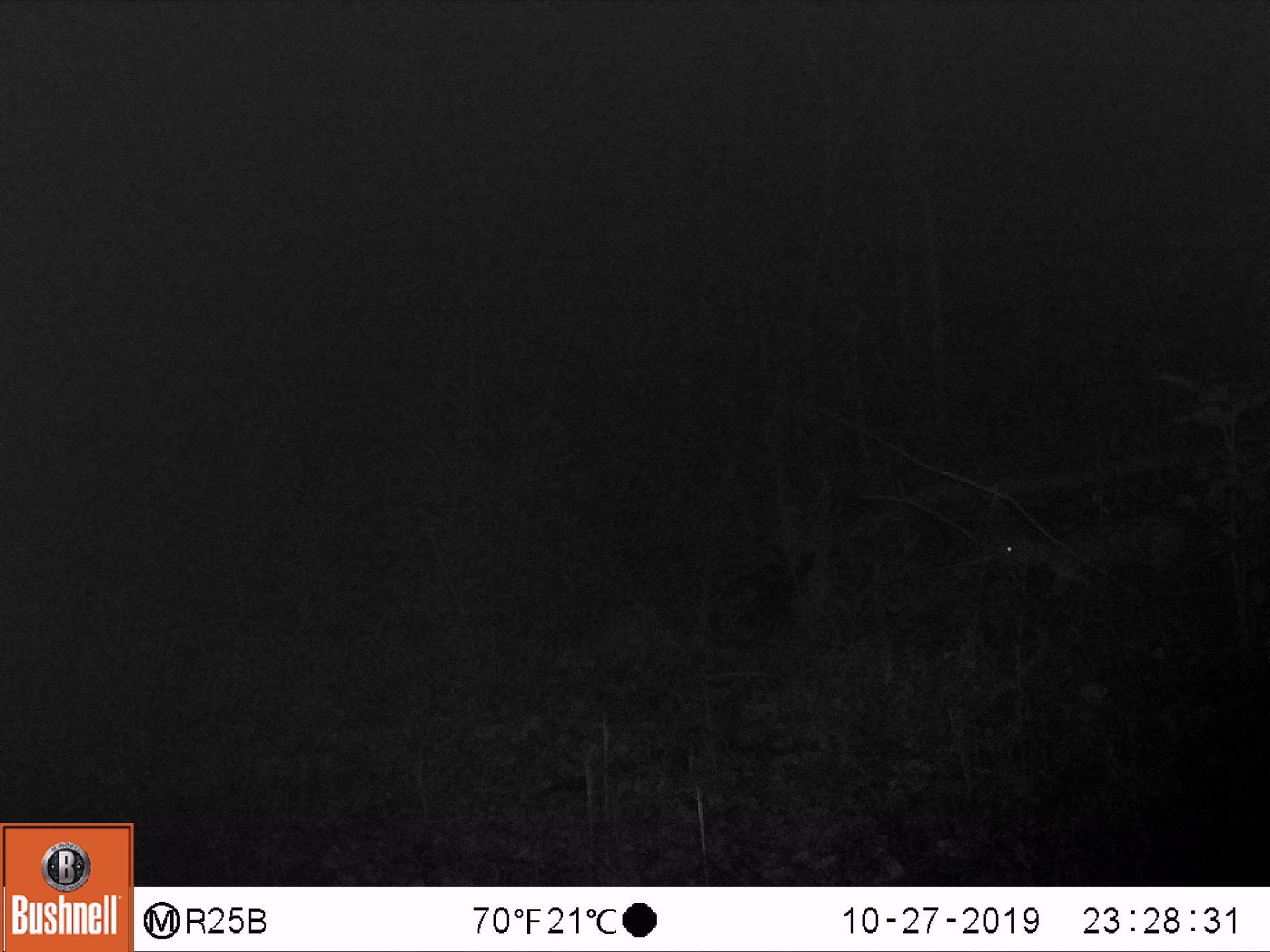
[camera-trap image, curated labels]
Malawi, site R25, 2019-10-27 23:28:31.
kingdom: Animalia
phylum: Chordata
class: Mammalia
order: Artiodactyla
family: Bovidae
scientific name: Antilopinae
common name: small antelope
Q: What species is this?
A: Small antelope (Antilopinae).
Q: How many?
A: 1.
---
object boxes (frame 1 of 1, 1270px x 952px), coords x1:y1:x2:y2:
small antelope: 989:474:1207:646